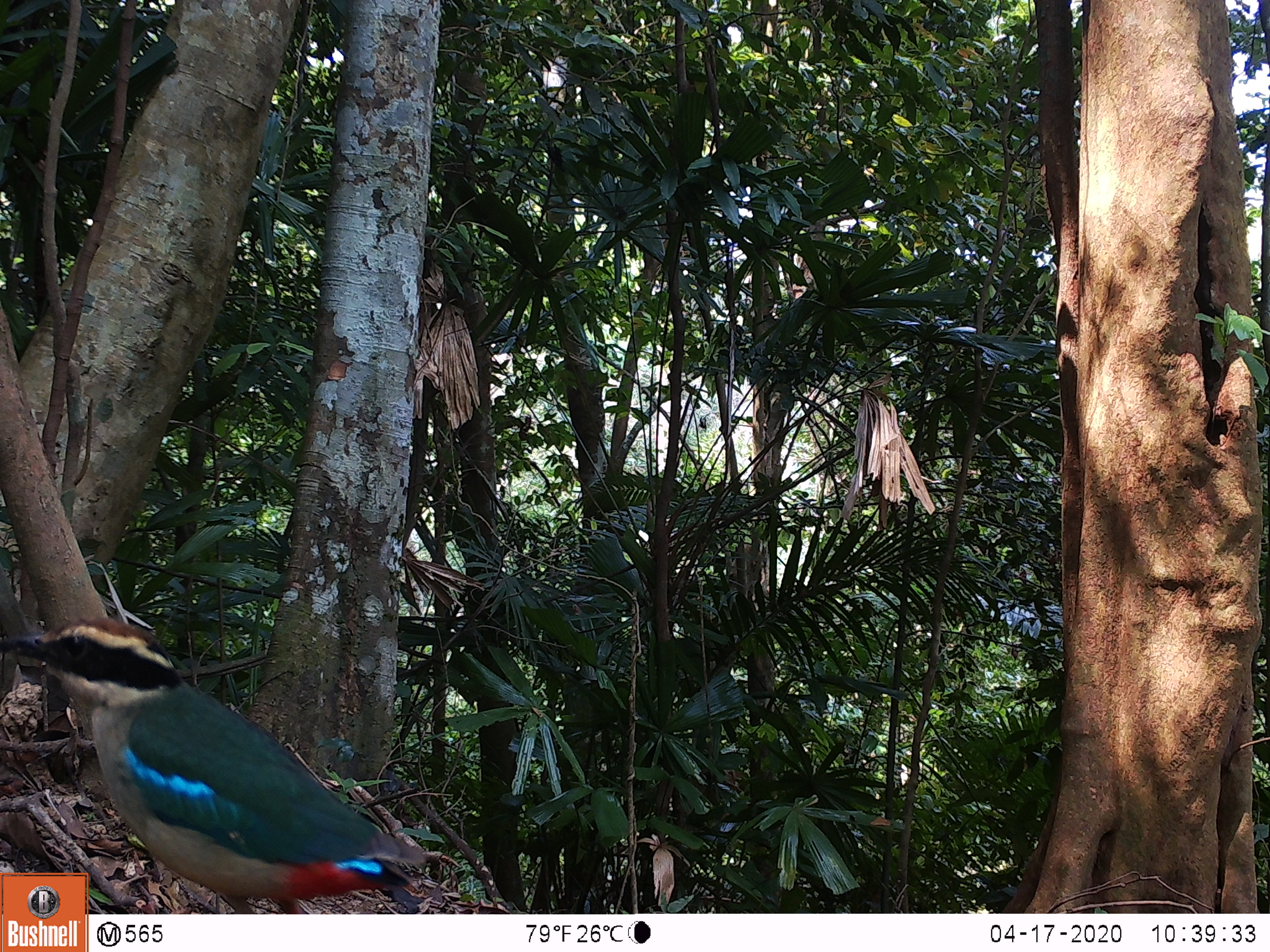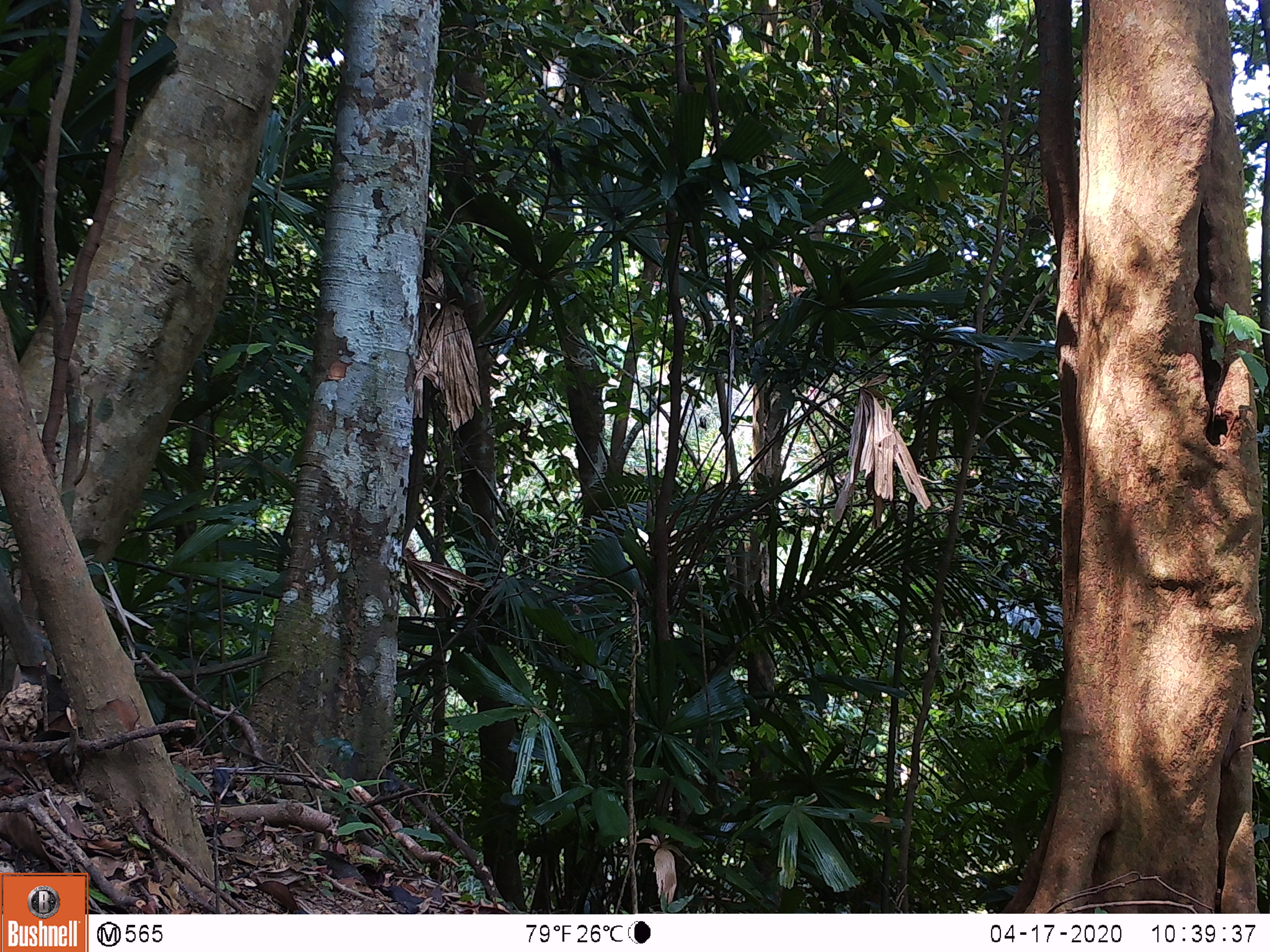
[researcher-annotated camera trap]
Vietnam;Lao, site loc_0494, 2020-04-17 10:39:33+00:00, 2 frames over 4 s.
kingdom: Animalia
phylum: Chordata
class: Aves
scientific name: Aves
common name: bird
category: unidentified bird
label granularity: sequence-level